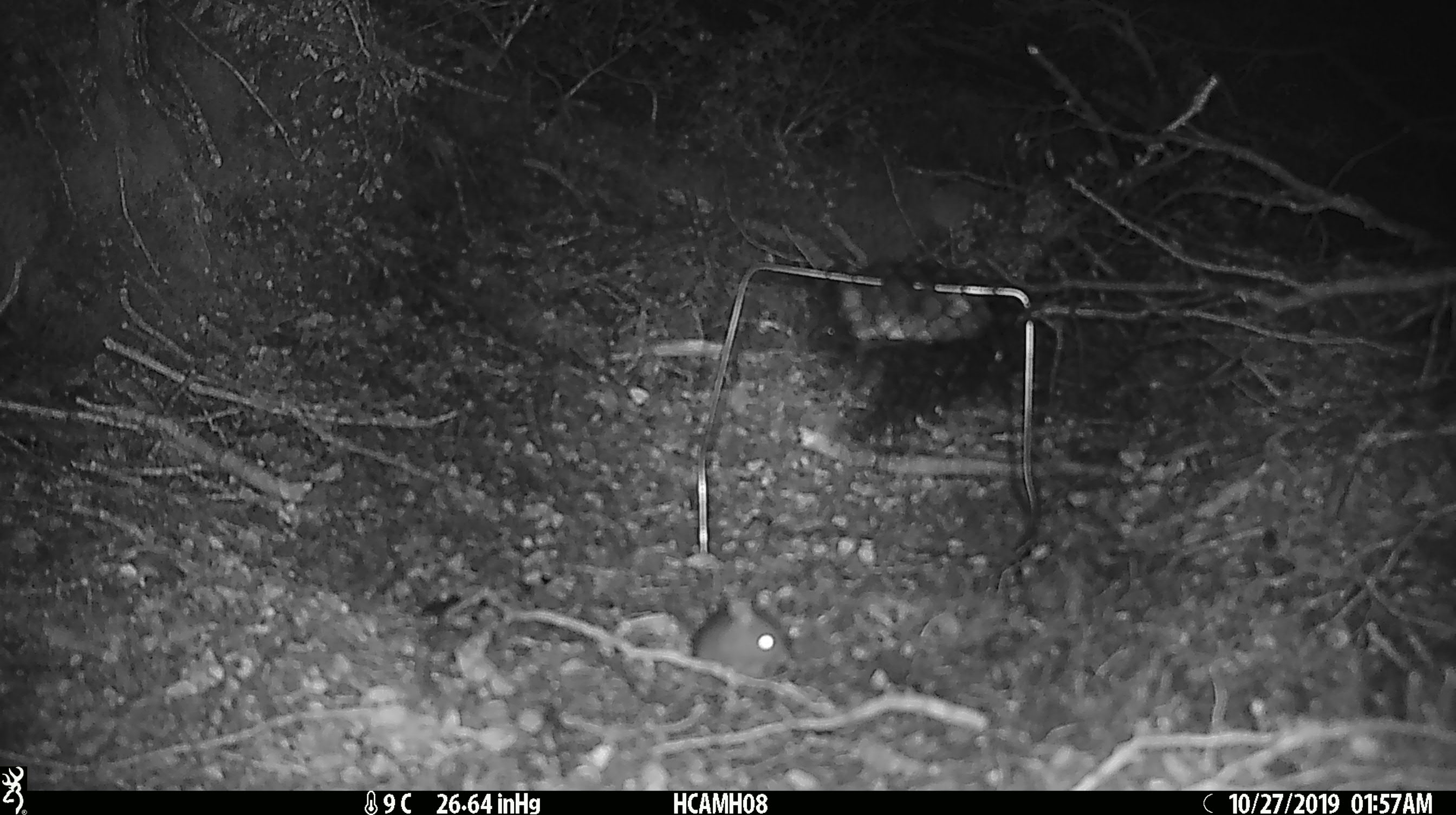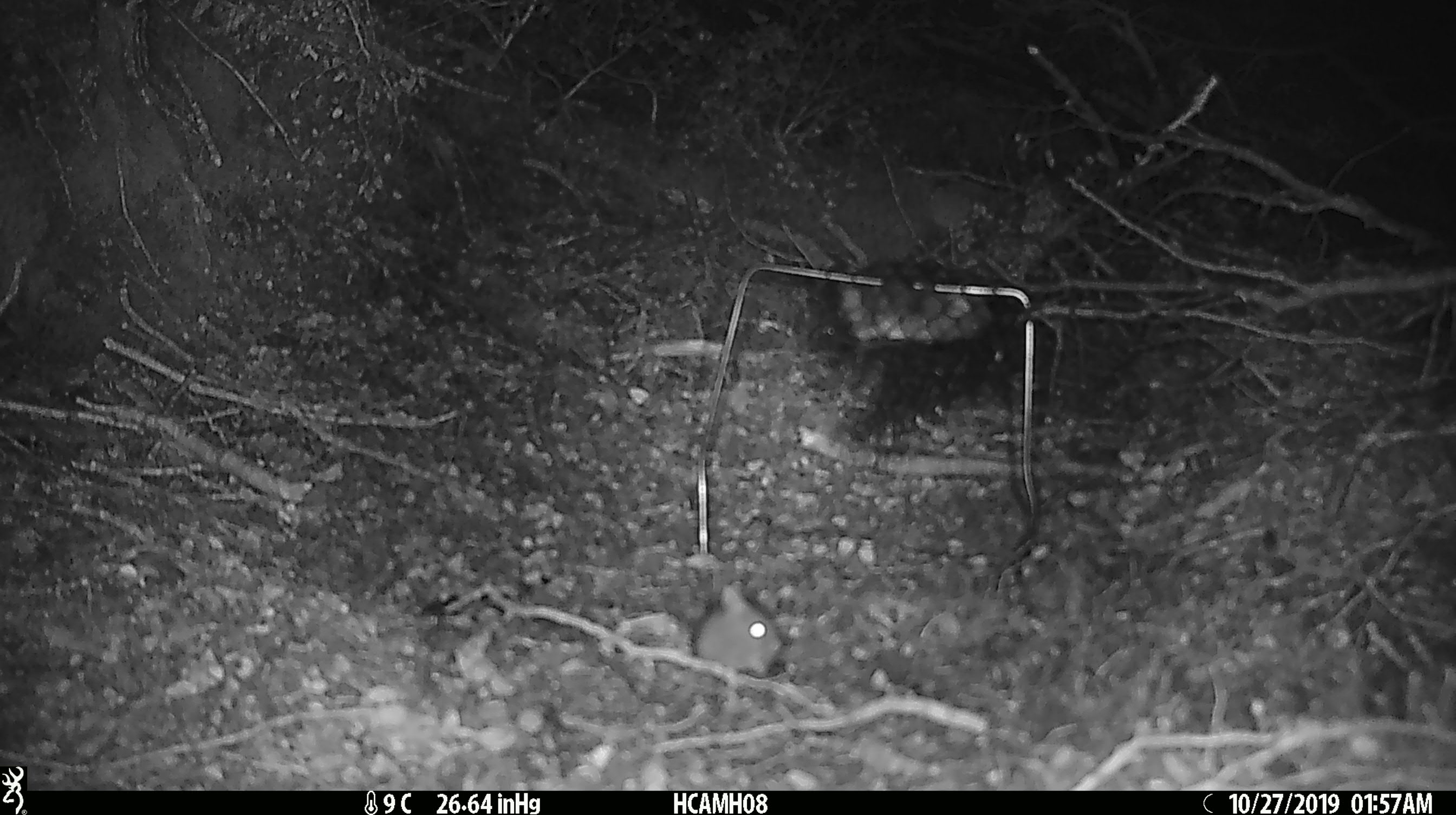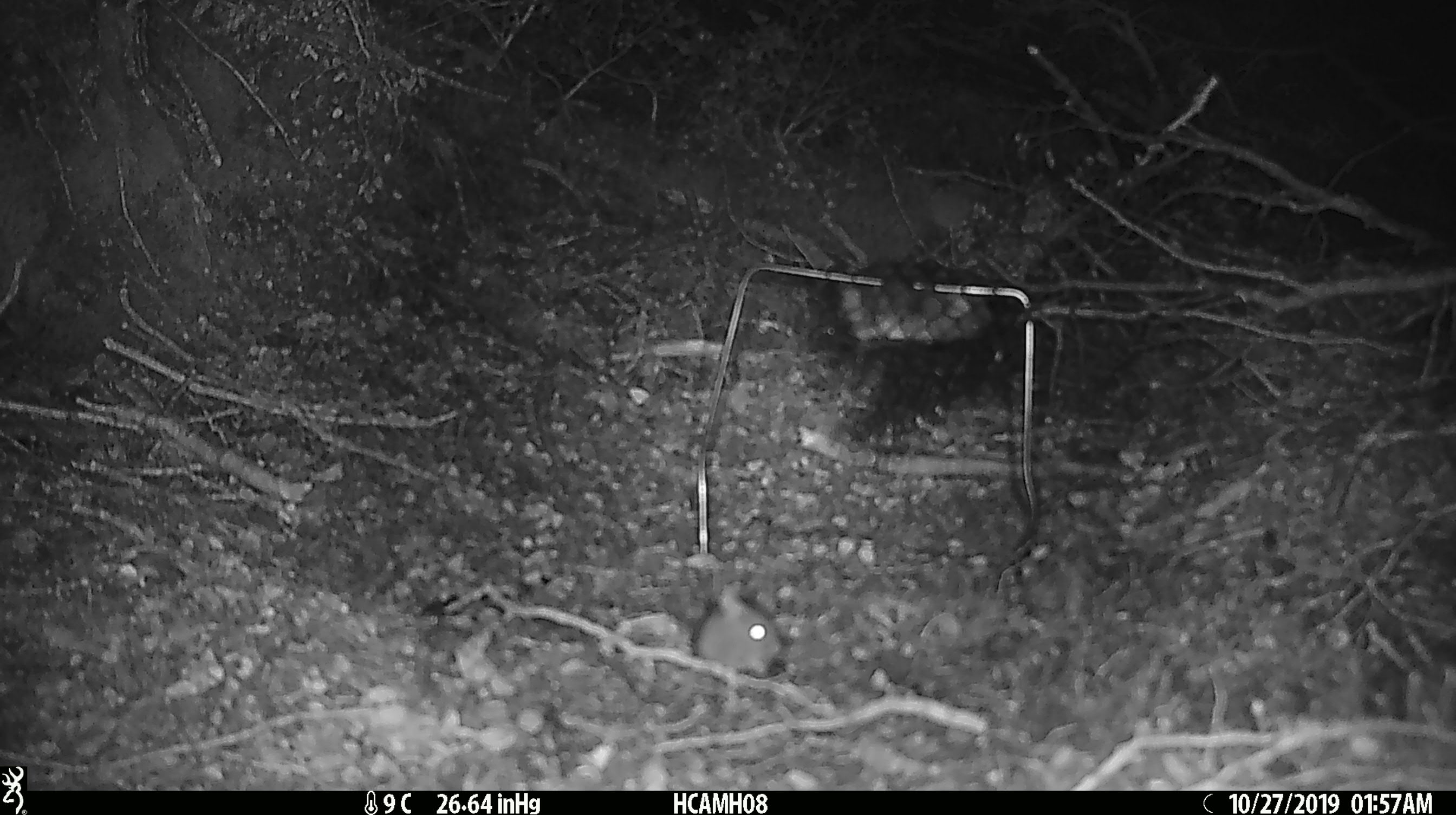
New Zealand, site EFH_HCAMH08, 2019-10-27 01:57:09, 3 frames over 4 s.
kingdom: Animalia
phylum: Chordata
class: Mammalia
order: Rodentia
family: Muridae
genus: Mus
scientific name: Mus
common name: mouse